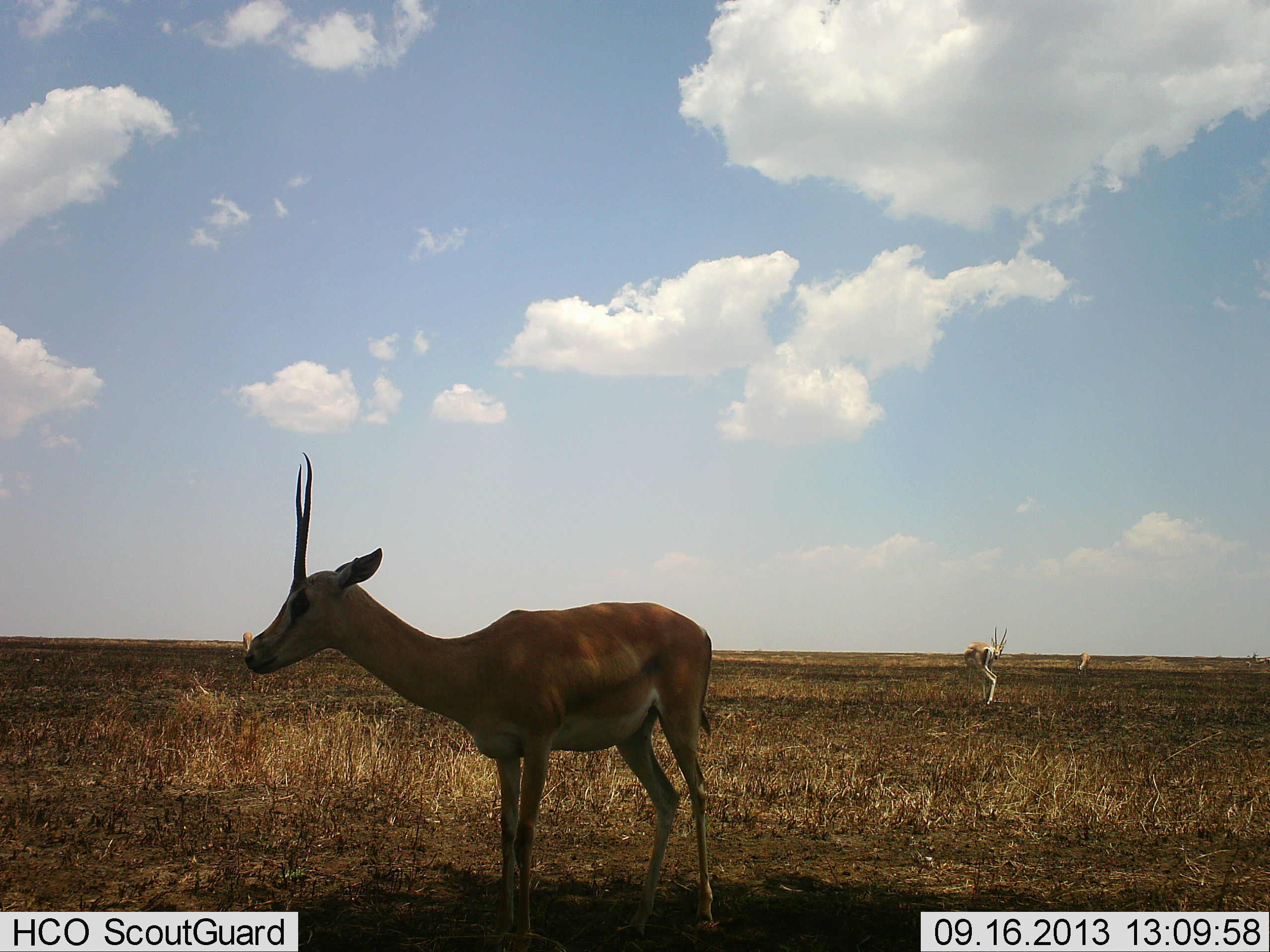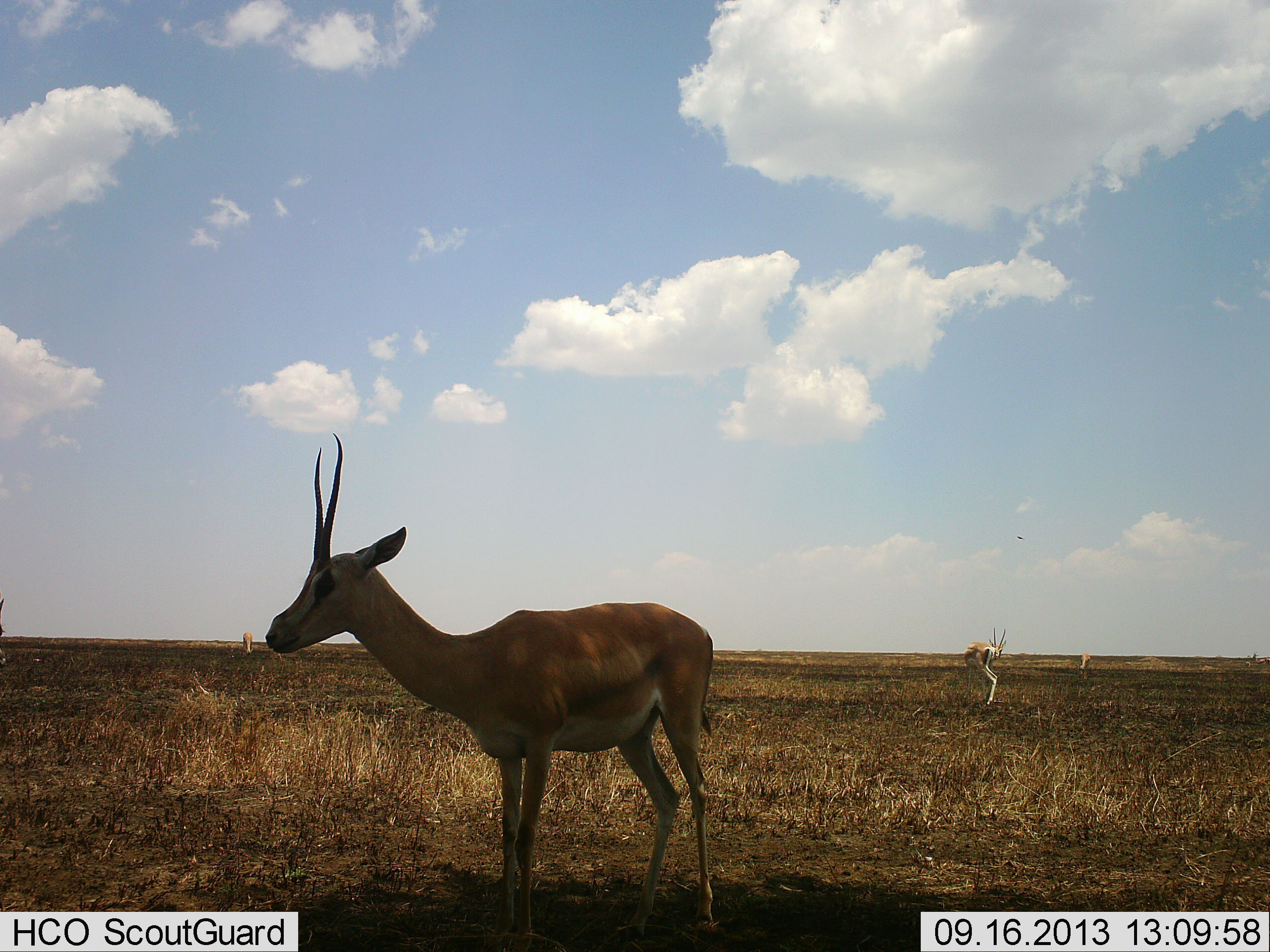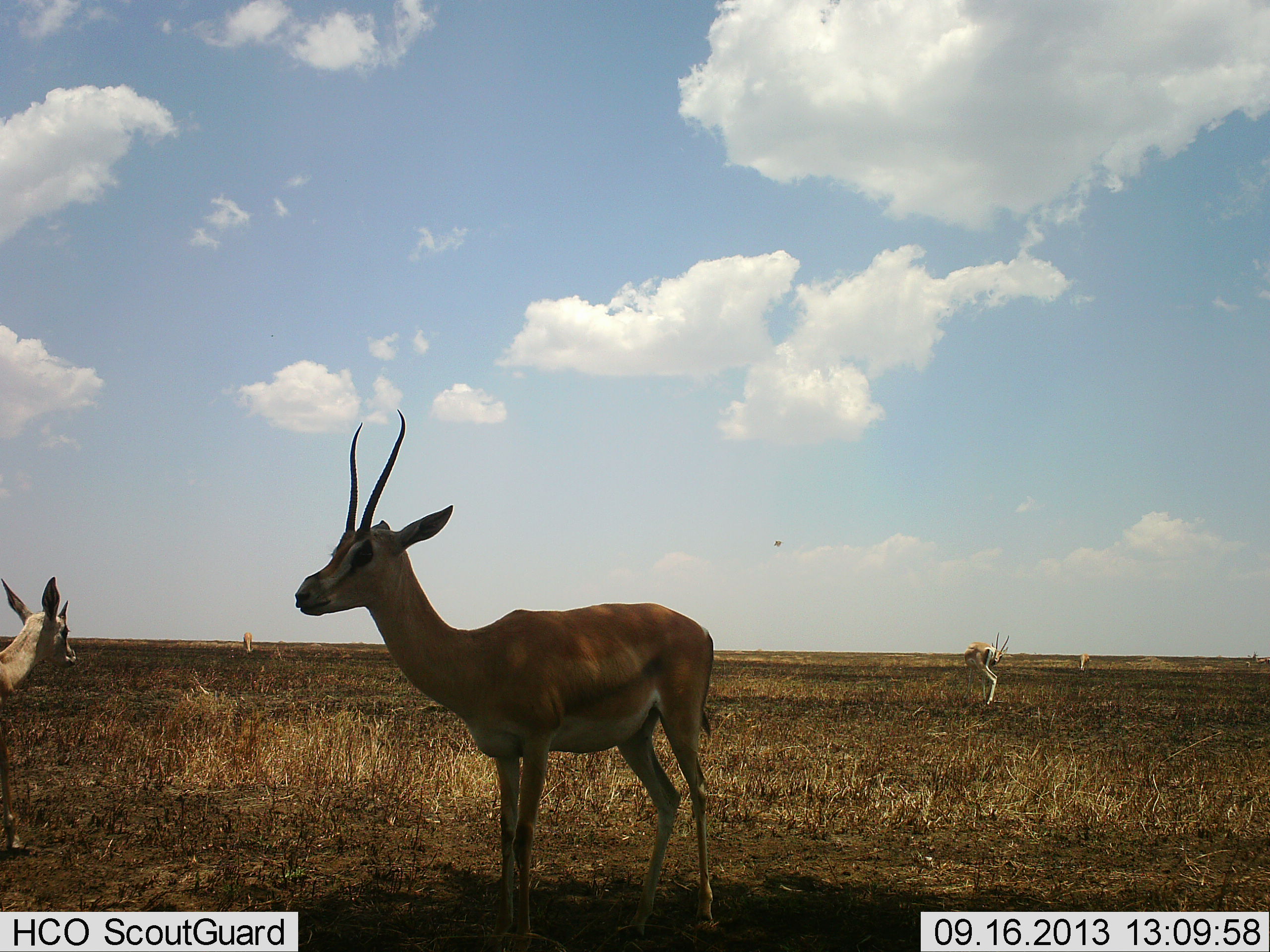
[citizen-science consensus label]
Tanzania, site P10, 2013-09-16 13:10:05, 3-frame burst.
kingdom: Animalia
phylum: Chordata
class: Mammalia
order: Artiodactyla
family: Bovidae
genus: Nanger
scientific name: Nanger granti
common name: grant's gazelle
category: gazellegrants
Gazellegrants (grant's gazelle) (Nanger granti), count 4. Behavior (volunteer vote fractions): standing 100%, resting 0%, moving 38%, interacting 0%. Young present (vote fraction): 8%. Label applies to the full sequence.